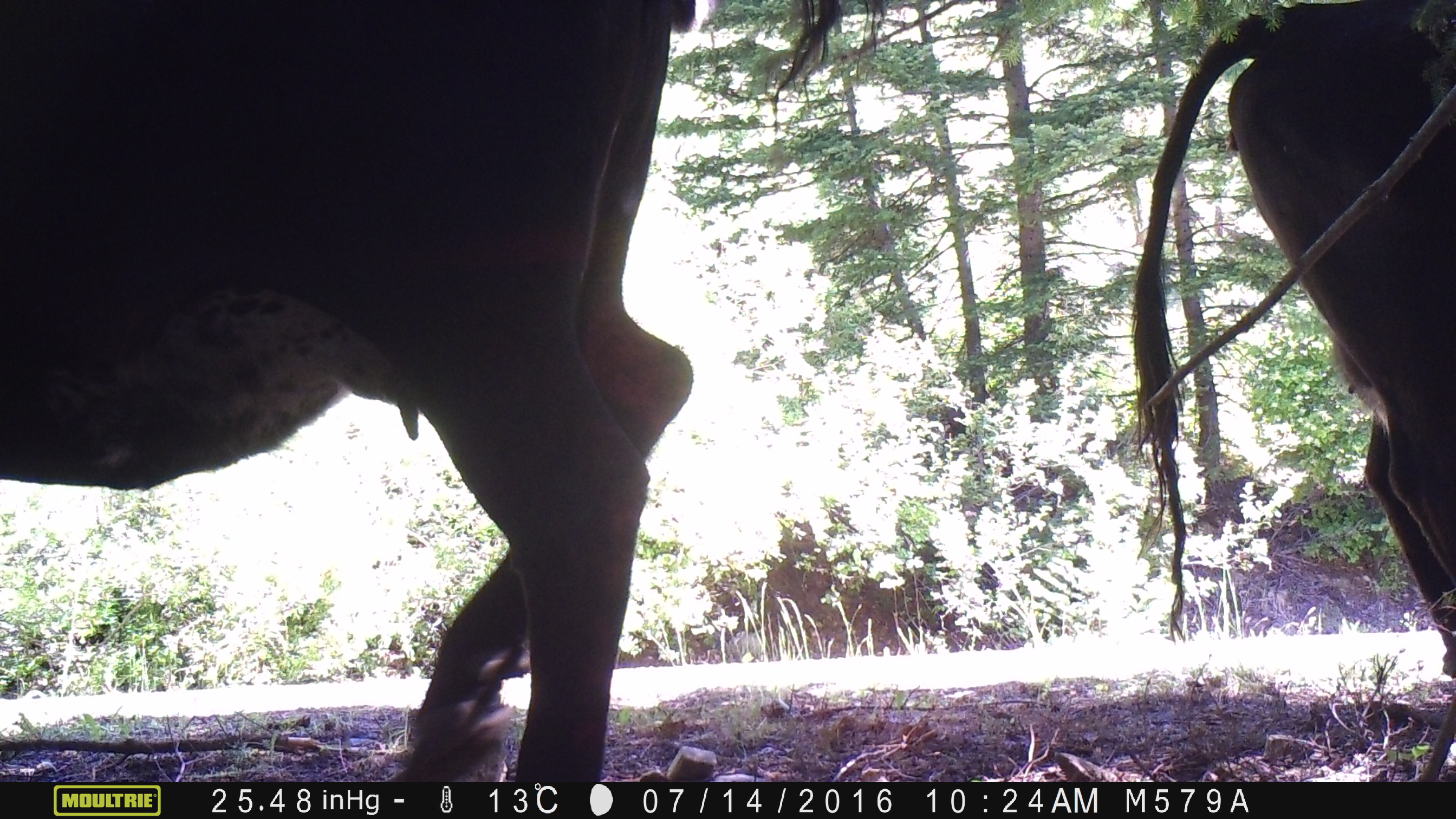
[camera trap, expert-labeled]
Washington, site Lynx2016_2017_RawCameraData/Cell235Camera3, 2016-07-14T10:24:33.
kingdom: Animalia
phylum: Chordata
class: Mammalia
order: Artiodactyla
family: Bovidae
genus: Bos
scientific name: Bos taurus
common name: domestic cattle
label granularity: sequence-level